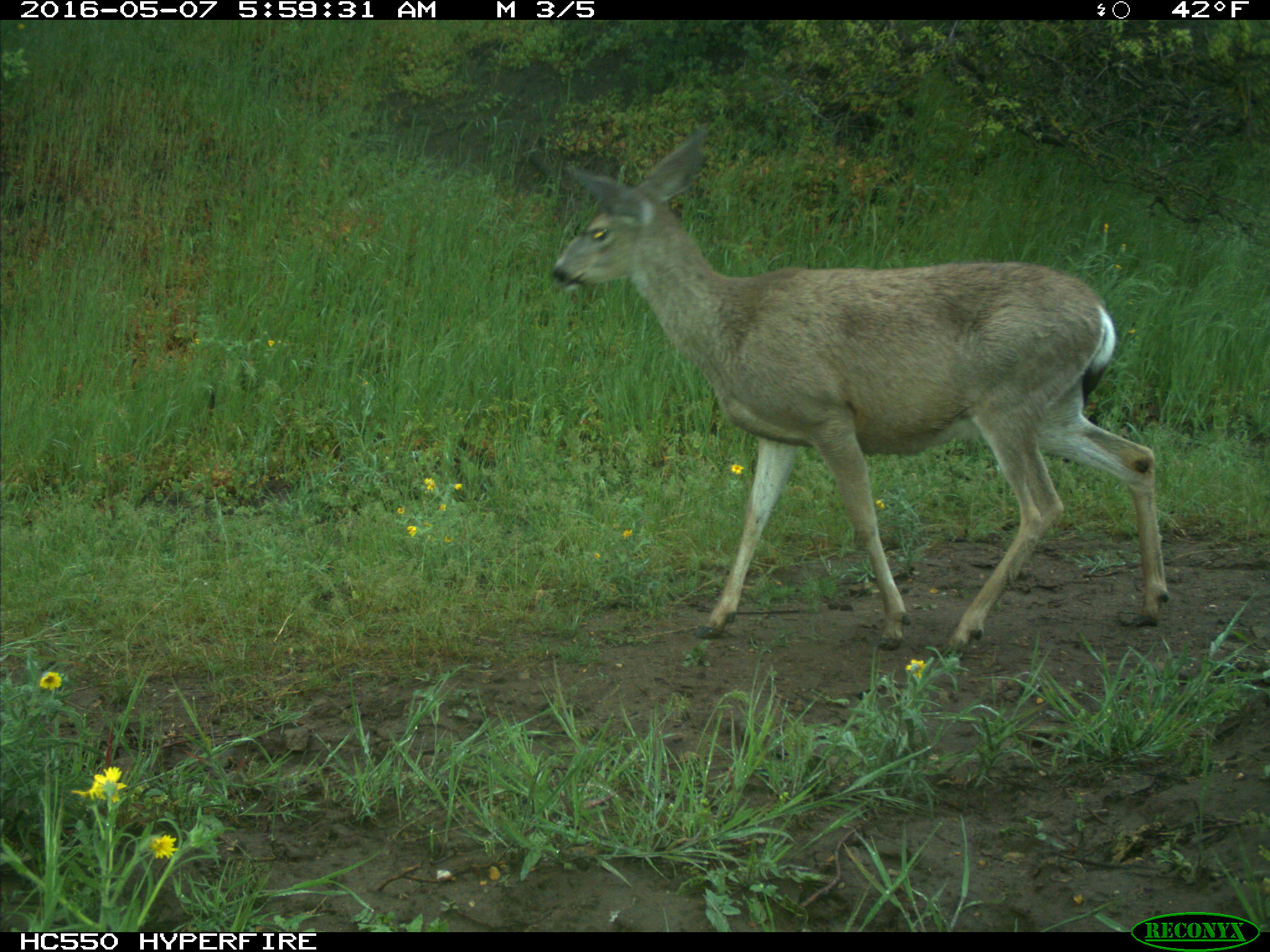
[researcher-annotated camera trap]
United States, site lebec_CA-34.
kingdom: Animalia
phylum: Chordata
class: Mammalia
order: Artiodactyla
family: Cervidae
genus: Odocoileus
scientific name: Odocoileus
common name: deer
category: unidentified deer